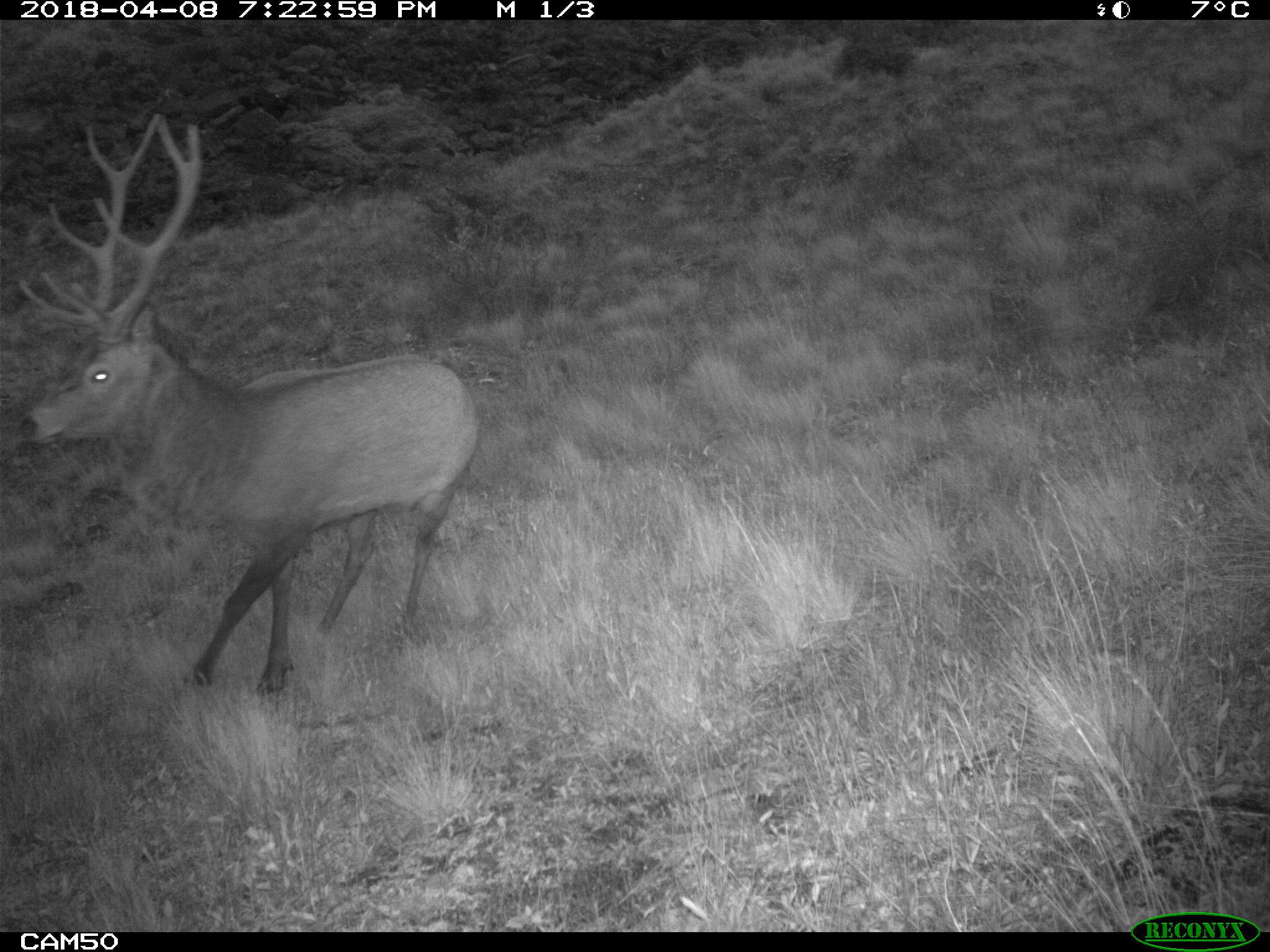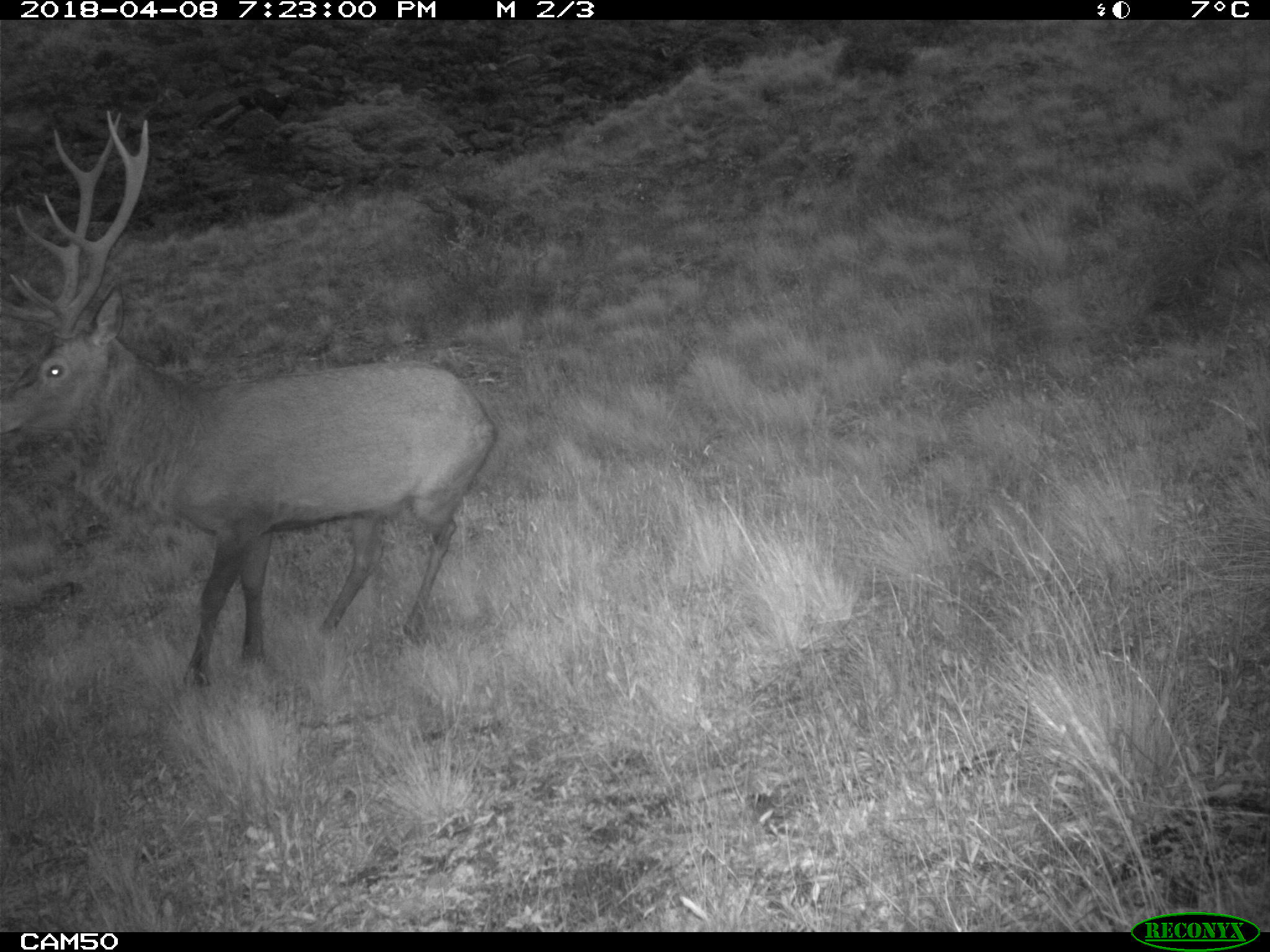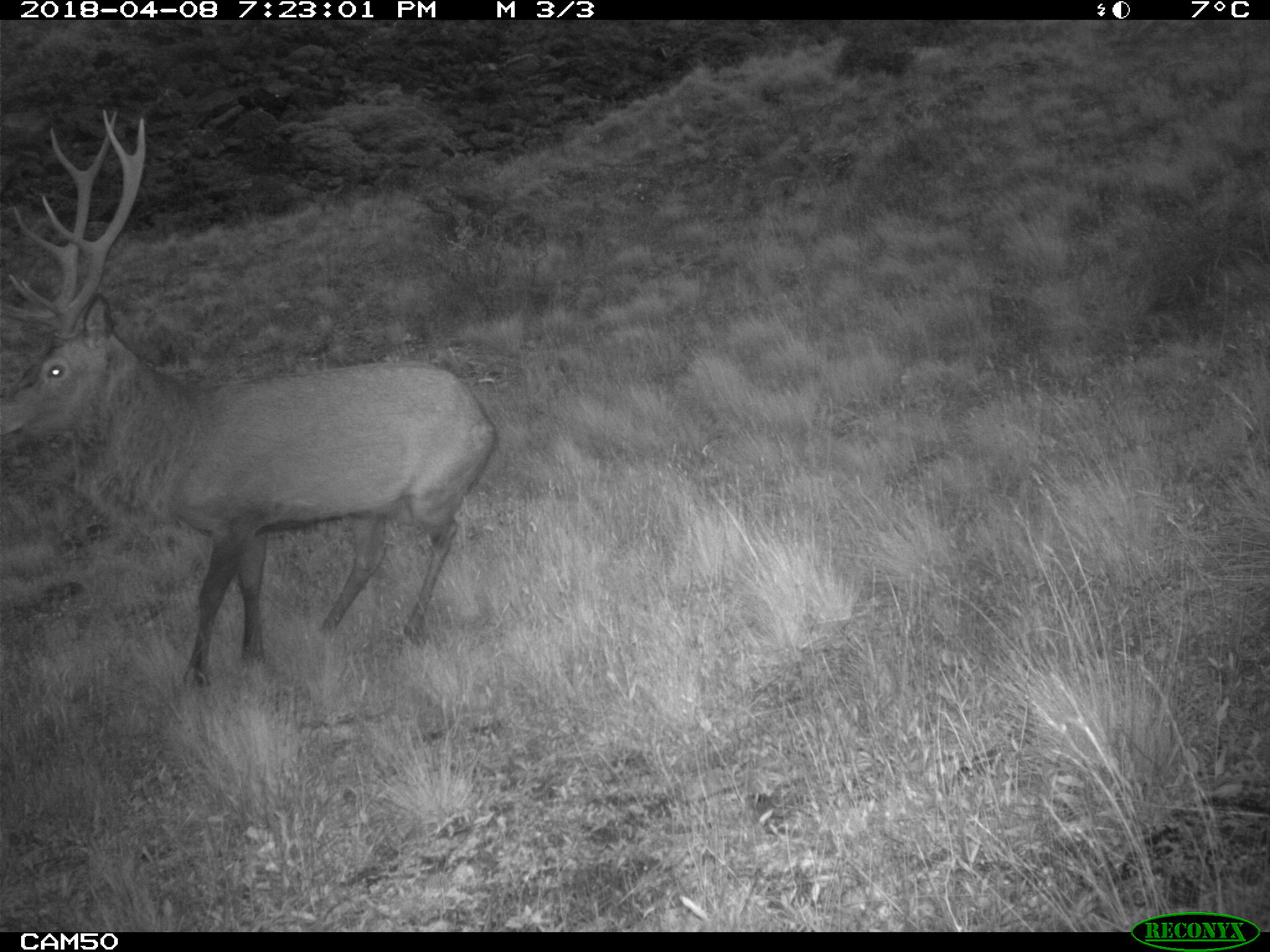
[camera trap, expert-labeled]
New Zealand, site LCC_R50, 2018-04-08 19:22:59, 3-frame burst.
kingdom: Animalia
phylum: Chordata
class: Mammalia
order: Artiodactyla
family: Cervidae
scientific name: Cervidae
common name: deer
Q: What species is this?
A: Deer (Cervidae).